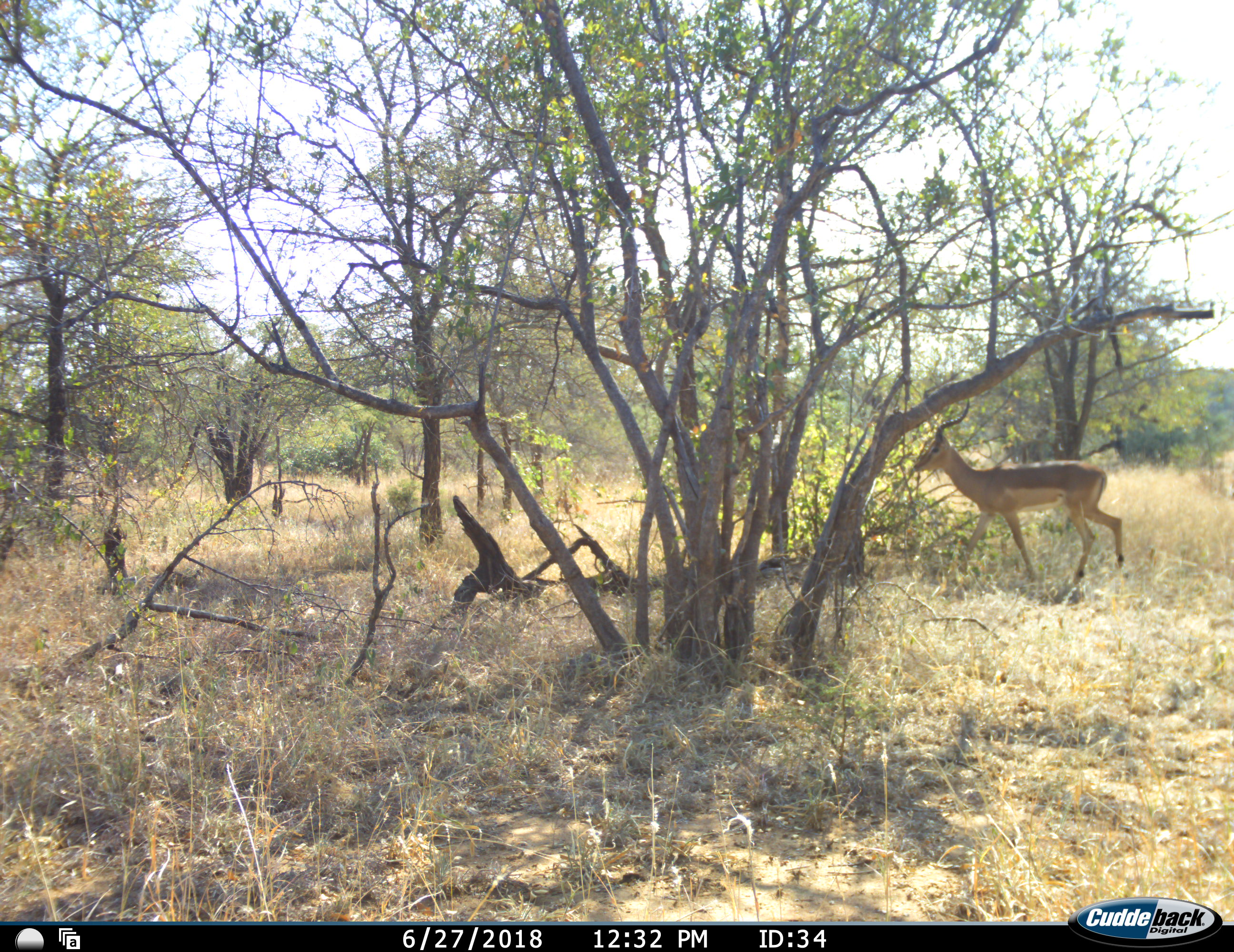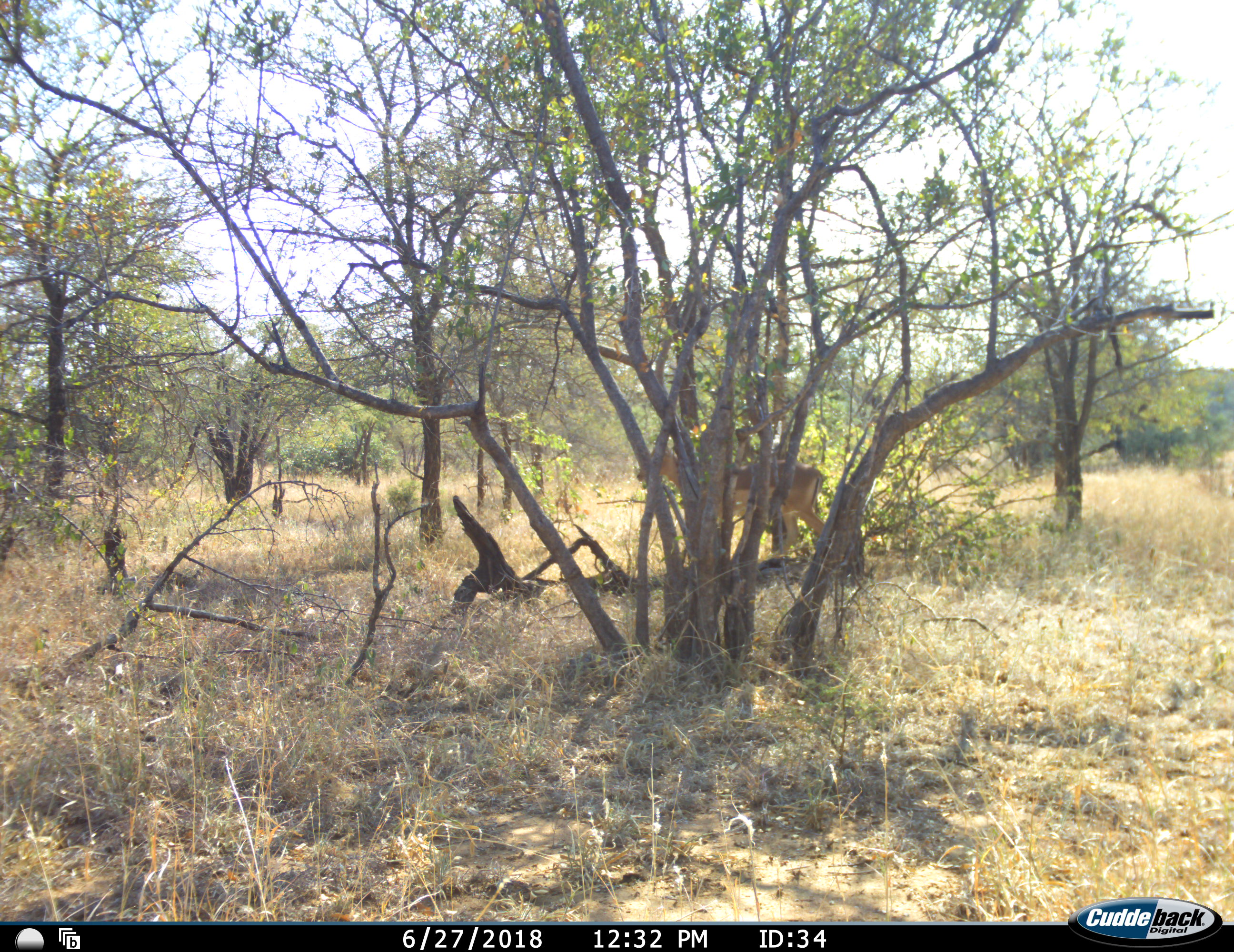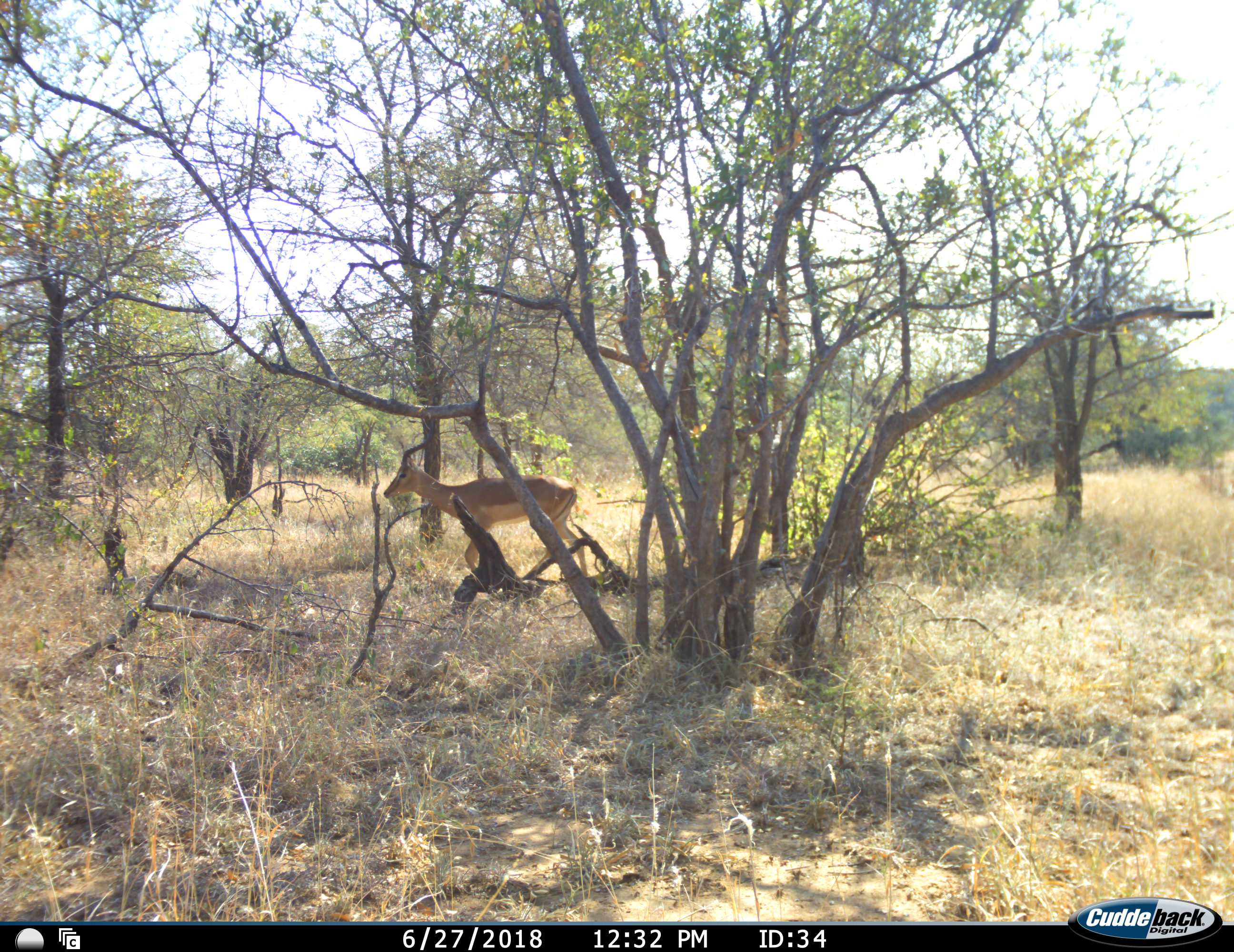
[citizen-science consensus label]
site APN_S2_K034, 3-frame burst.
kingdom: Animalia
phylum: Chordata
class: Mammalia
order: Artiodactyla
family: Bovidae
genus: Aepyceros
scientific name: Aepyceros melampus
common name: impala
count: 1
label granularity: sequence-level